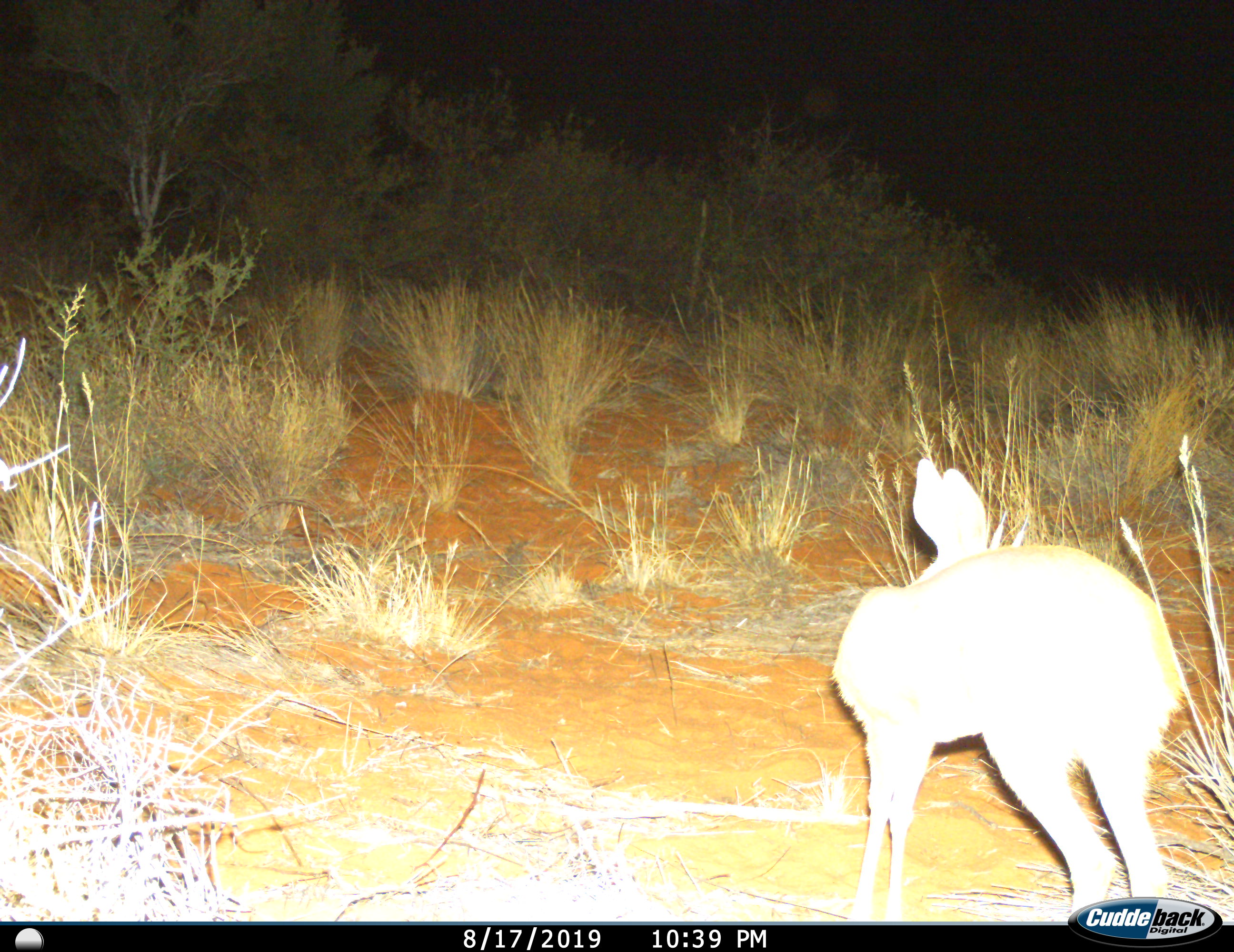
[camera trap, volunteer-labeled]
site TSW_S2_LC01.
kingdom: Animalia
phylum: Chordata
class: Mammalia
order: Artiodactyla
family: Bovidae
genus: Raphicerus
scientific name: Raphicerus campestris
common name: steenbok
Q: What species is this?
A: Steenbok (Raphicerus campestris).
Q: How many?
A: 1.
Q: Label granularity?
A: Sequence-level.